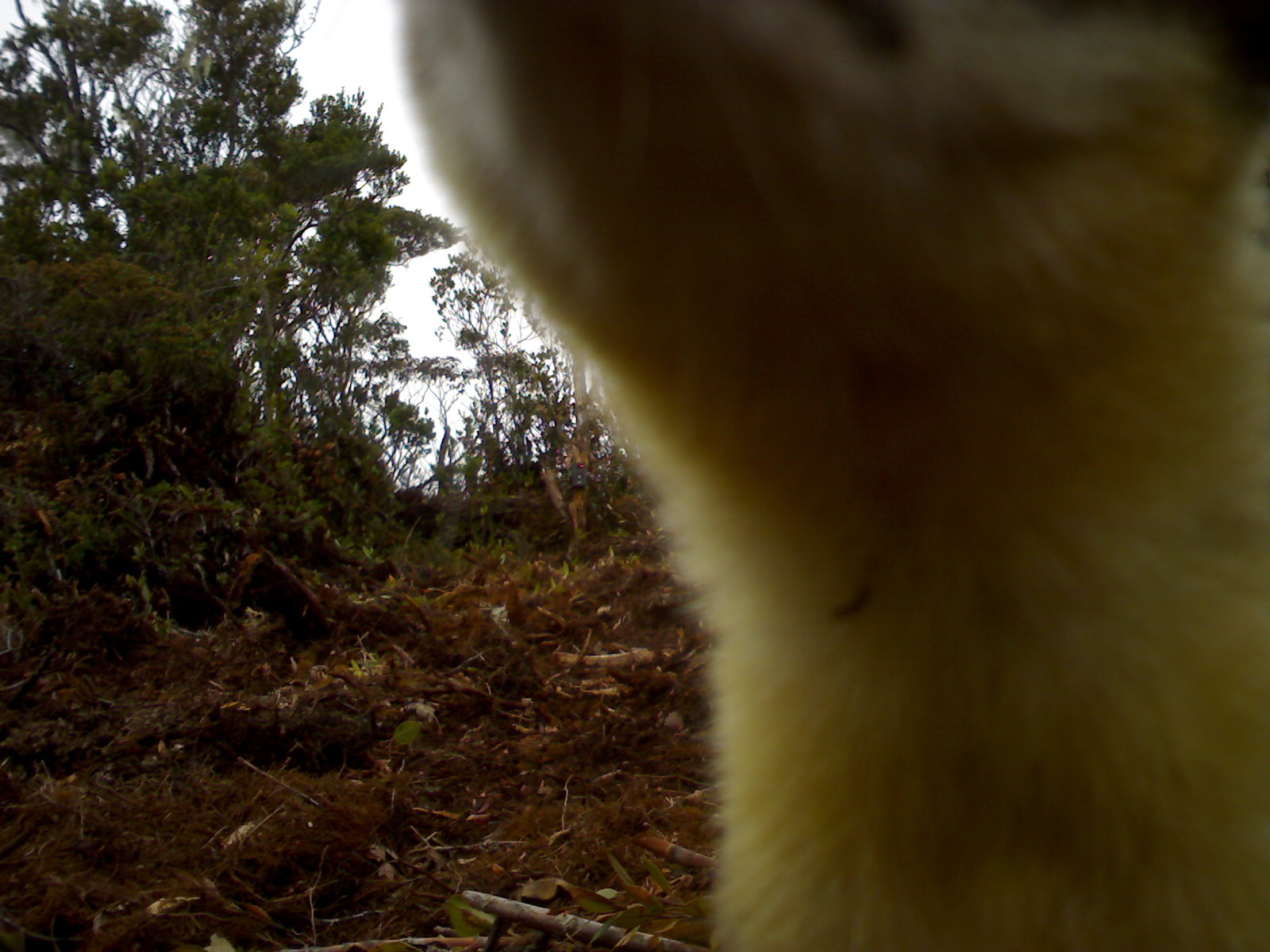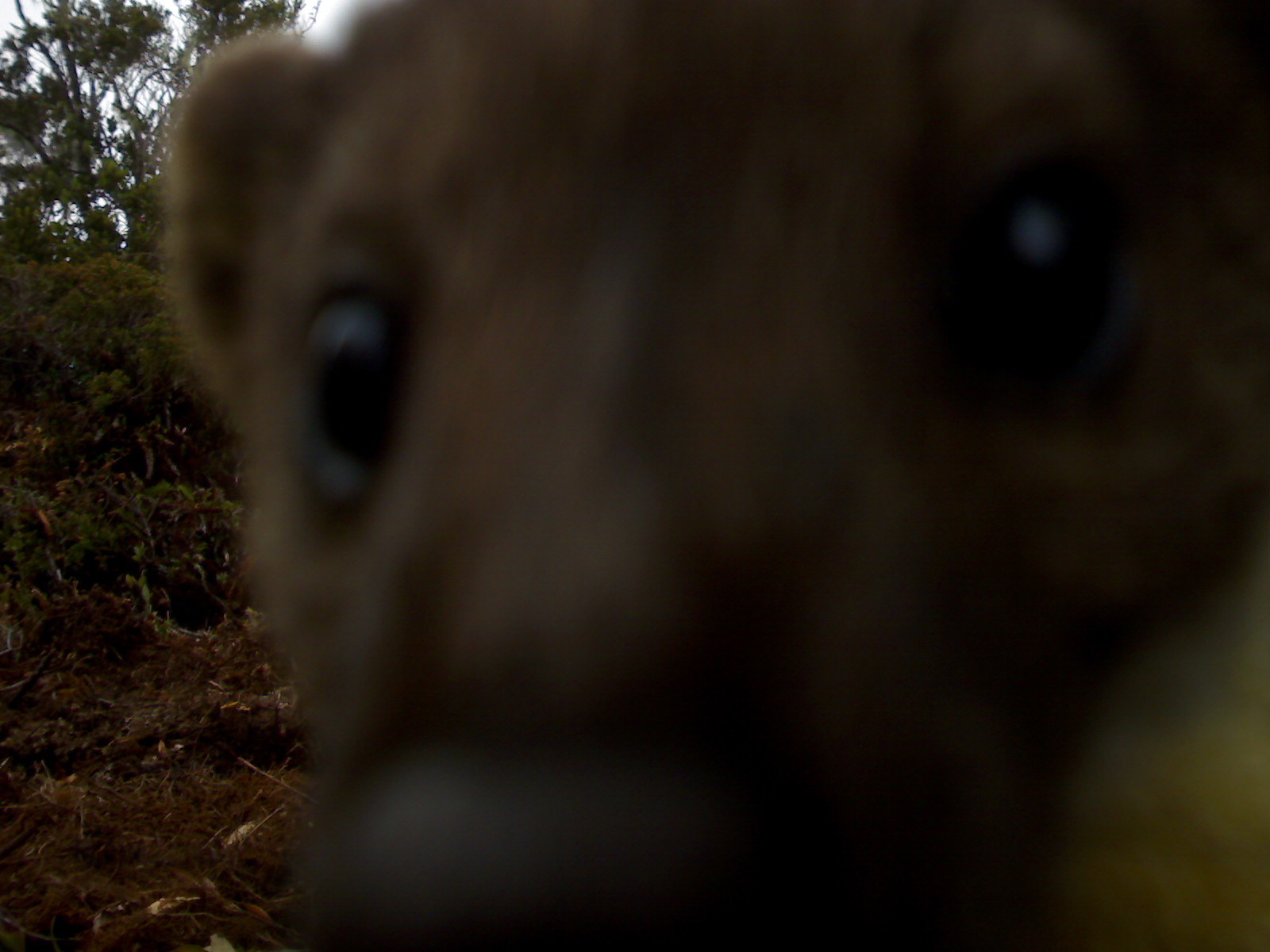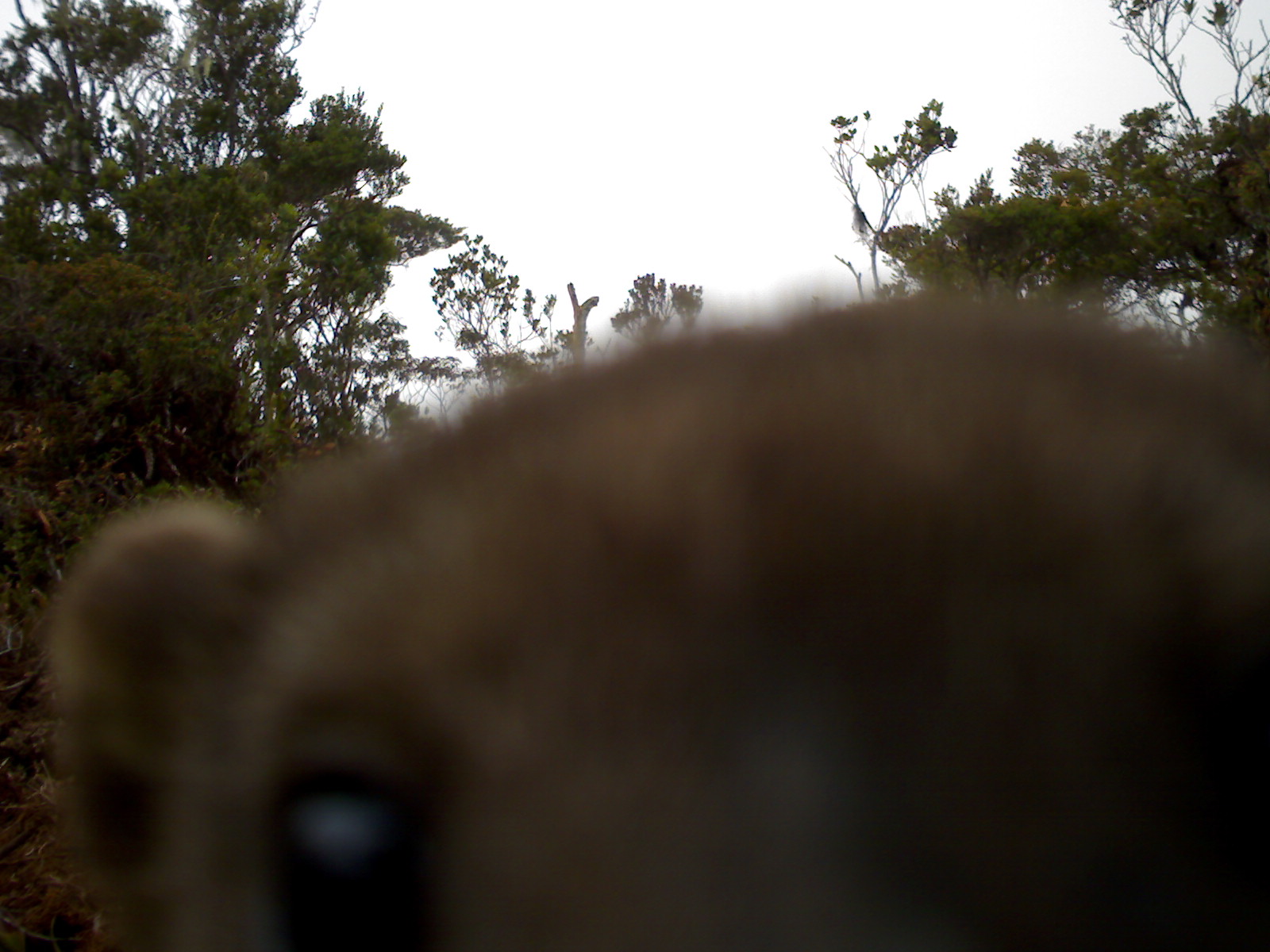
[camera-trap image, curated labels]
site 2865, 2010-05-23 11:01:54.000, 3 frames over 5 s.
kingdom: Animalia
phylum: Chordata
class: Mammalia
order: Carnivora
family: Mustelidae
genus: Martes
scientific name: Martes flavigula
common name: yellow-throated marten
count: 1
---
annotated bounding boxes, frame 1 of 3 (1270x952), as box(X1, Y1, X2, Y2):
martes flavigula: box(399, 0, 1264, 952)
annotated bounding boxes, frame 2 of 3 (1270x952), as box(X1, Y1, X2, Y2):
martes flavigula: box(154, 0, 1264, 952)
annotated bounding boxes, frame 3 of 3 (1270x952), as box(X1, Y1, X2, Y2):
martes flavigula: box(49, 274, 1270, 952)